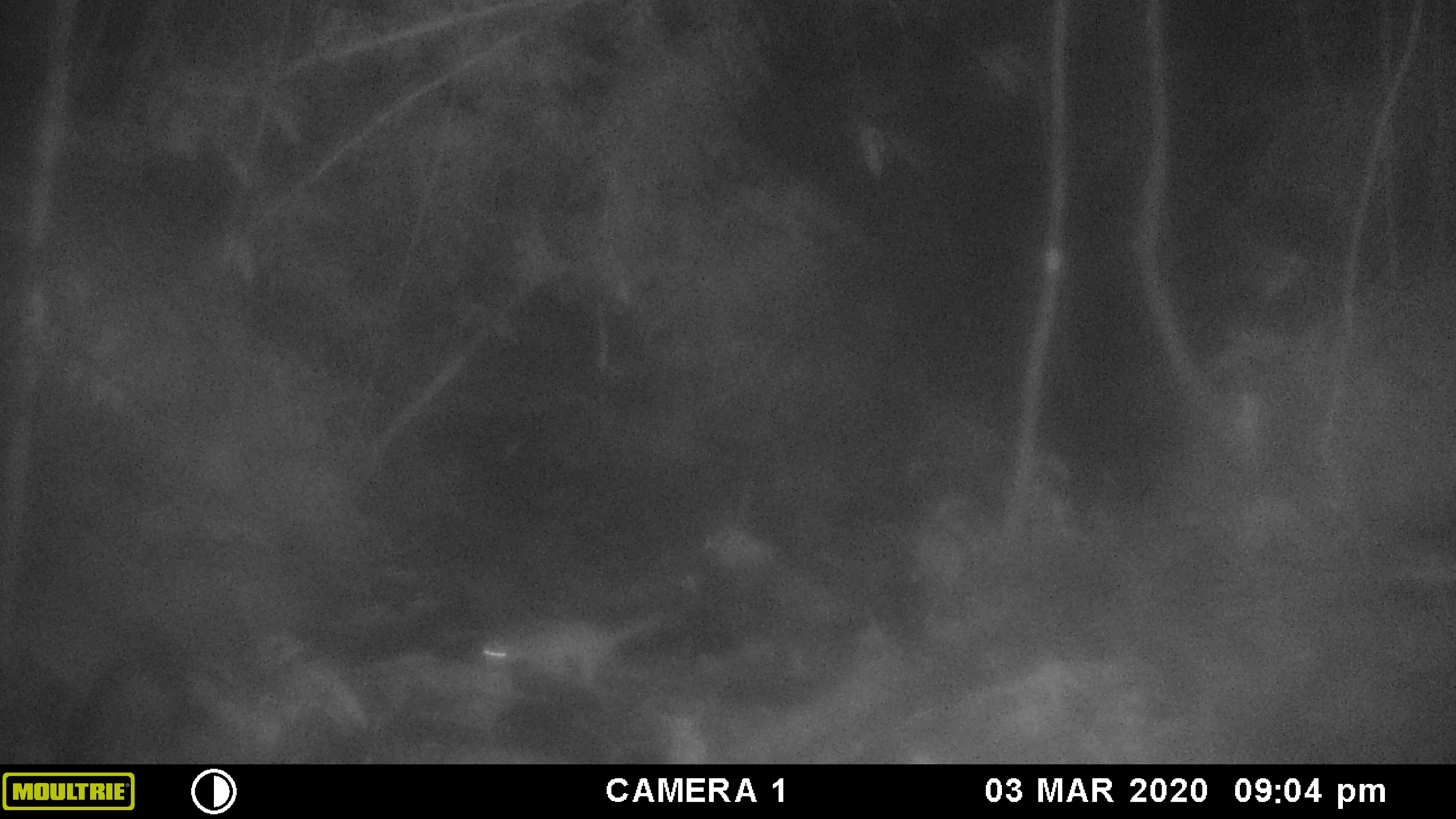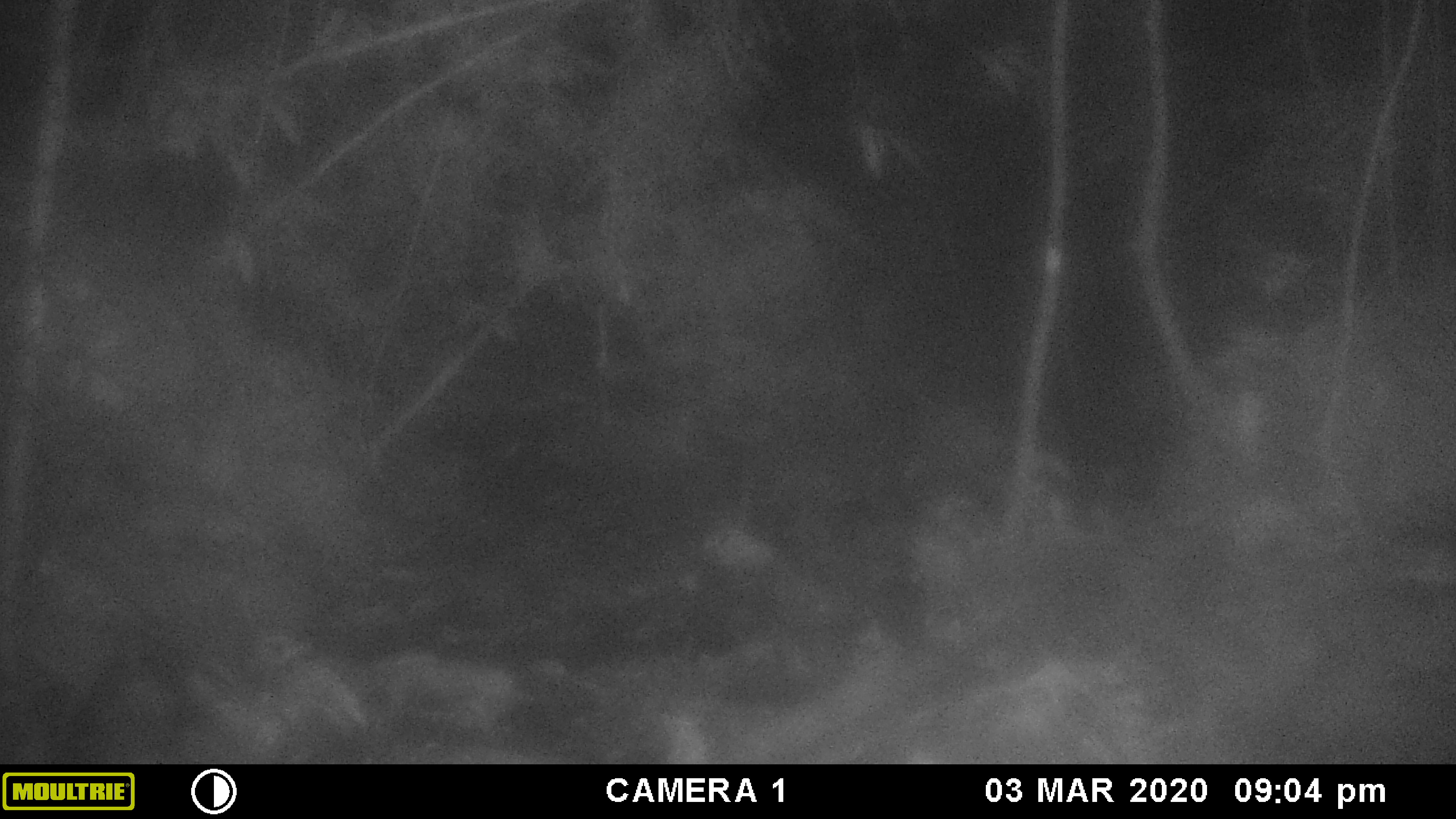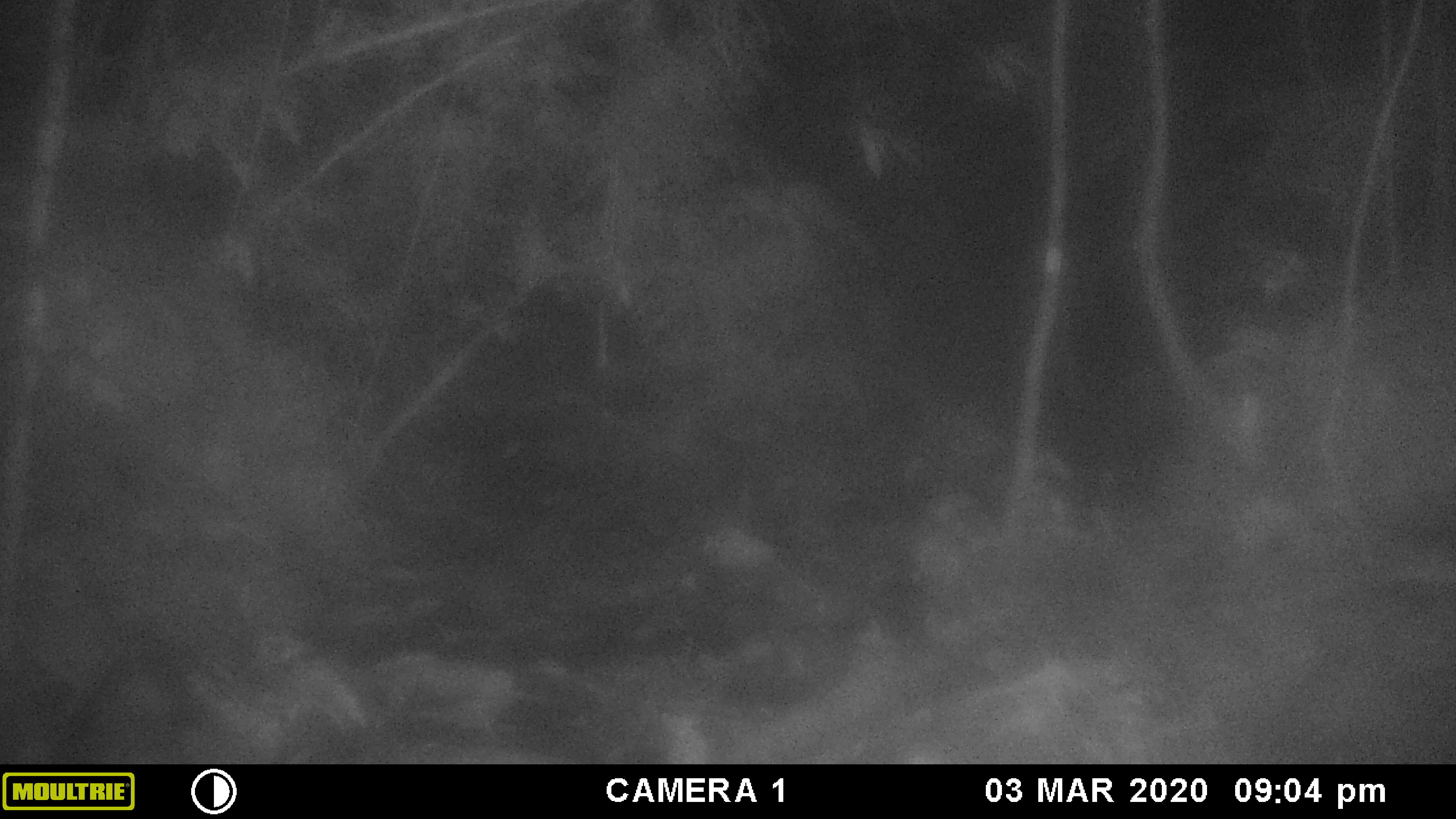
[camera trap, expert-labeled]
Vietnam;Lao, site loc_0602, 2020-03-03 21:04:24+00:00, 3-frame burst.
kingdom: Animalia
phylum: Chordata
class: Mammalia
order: Carnivora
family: Mustelidae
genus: Melogale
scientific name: Melogale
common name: ferret badger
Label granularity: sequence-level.